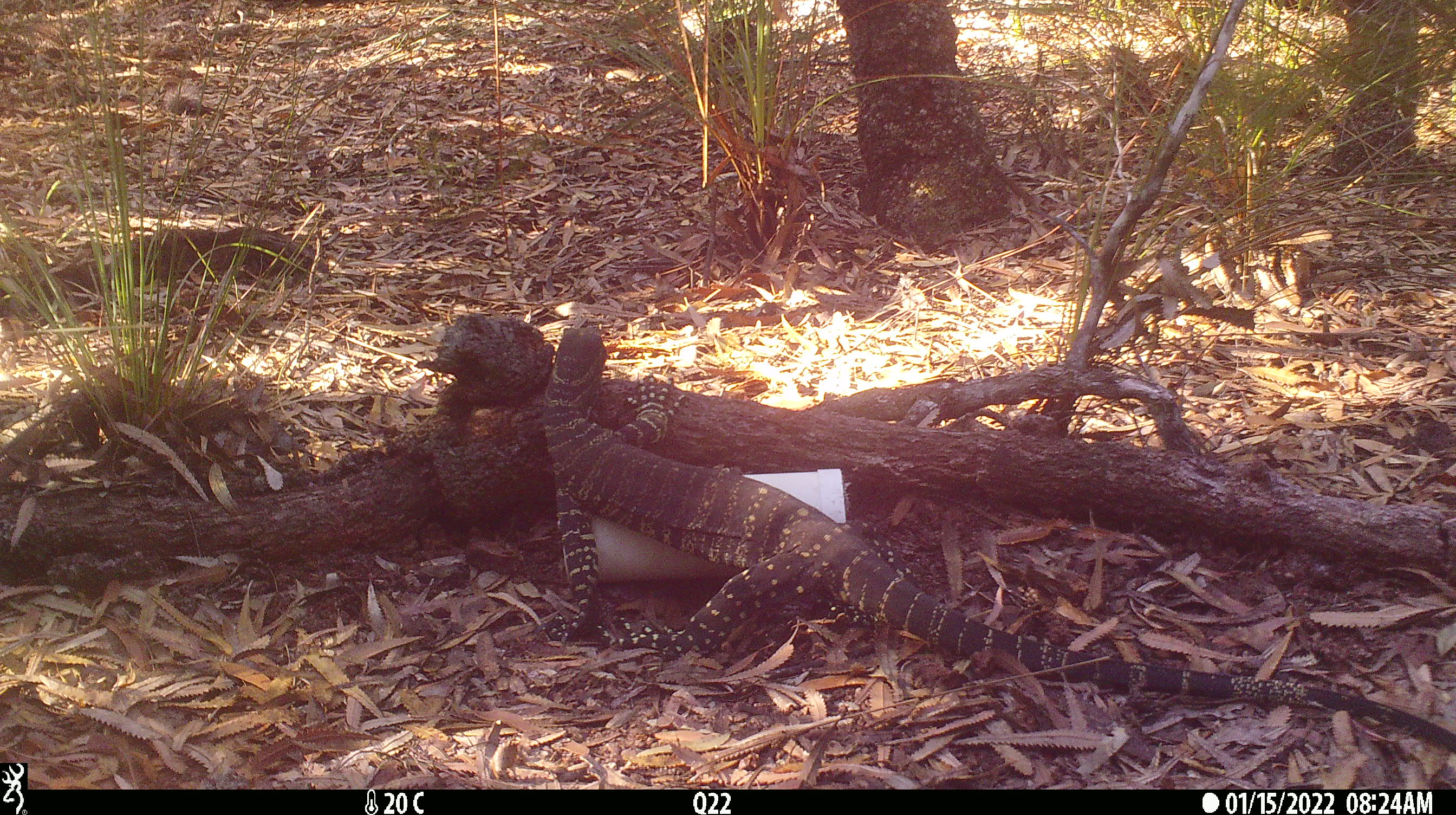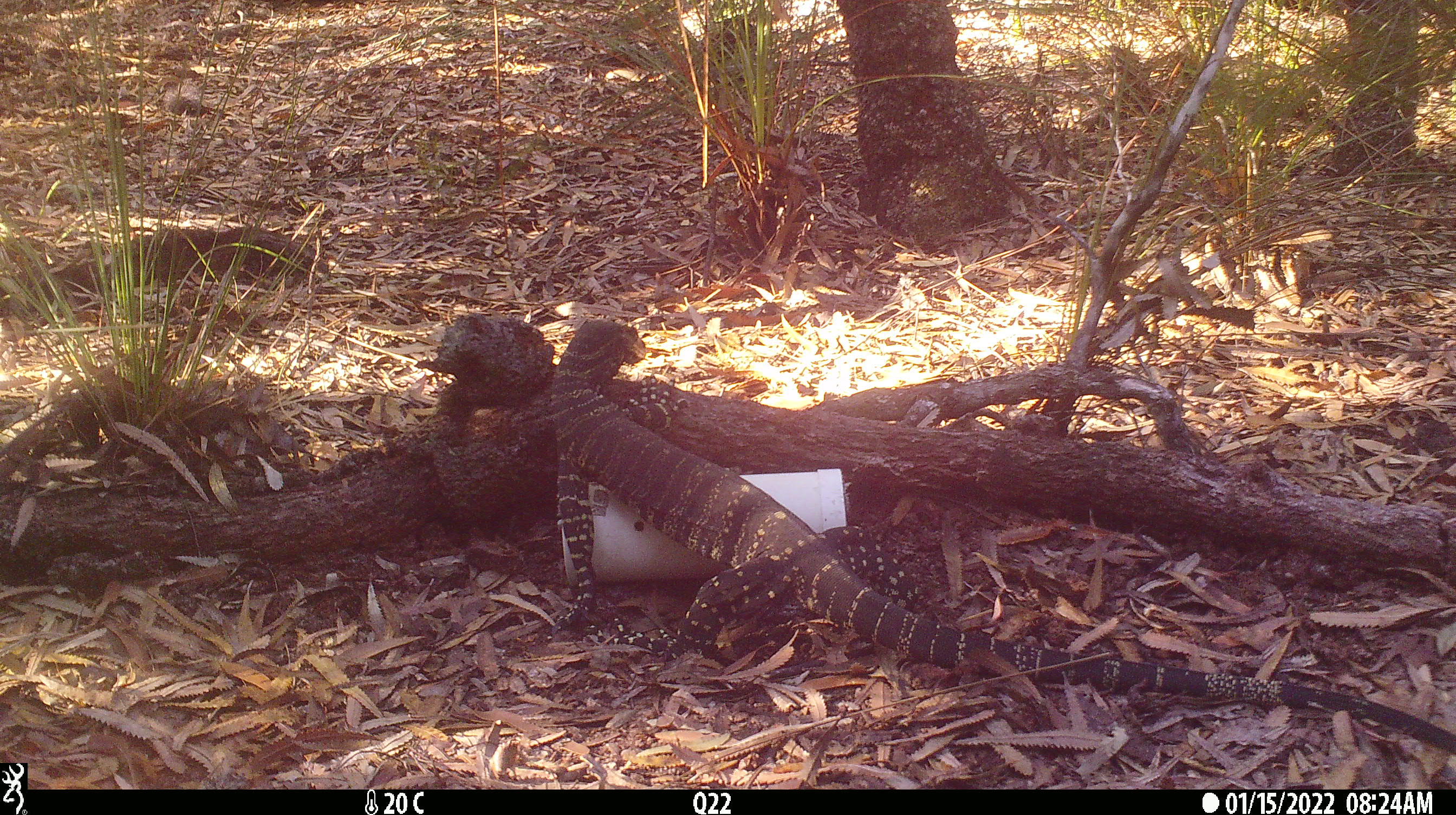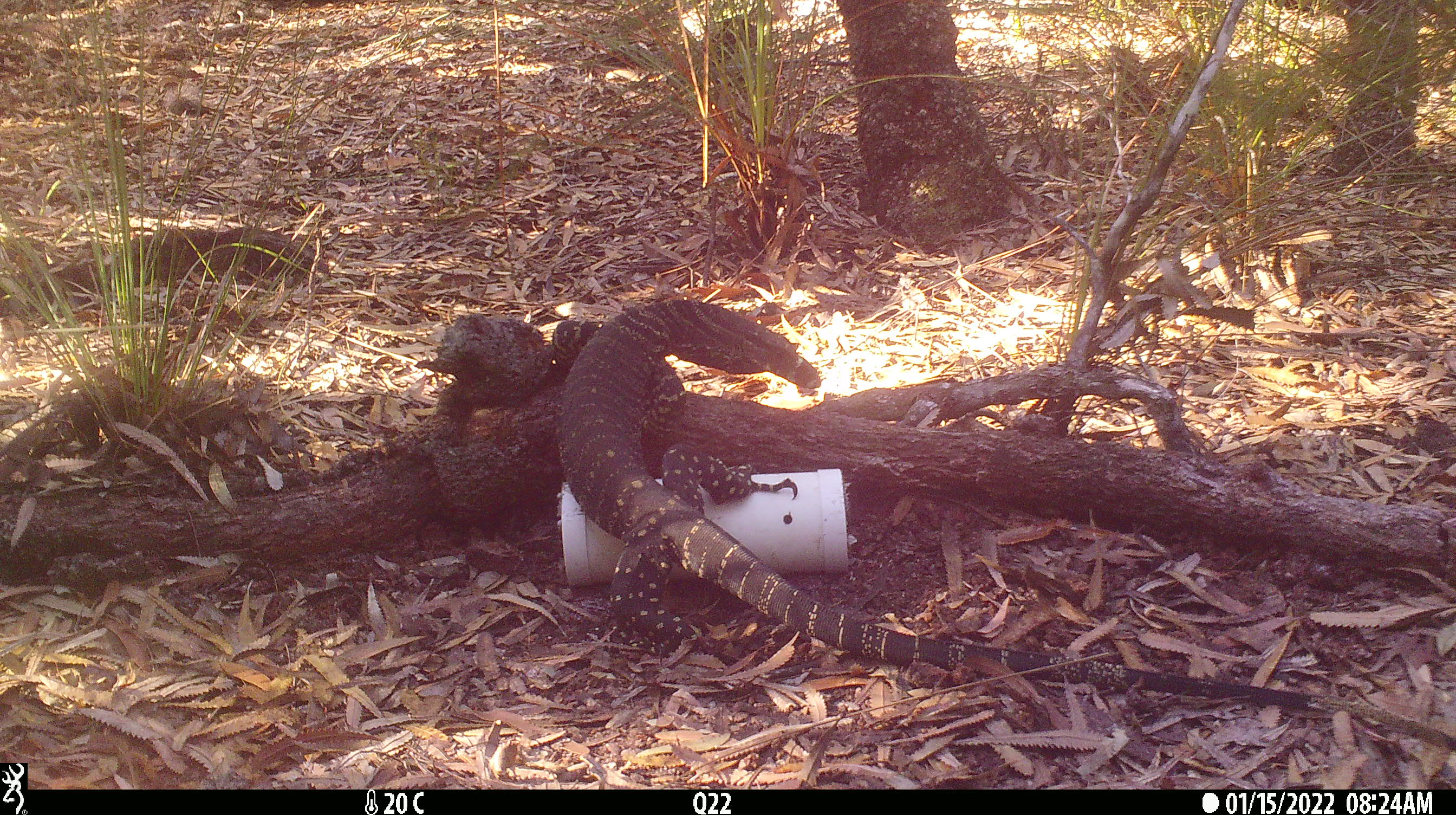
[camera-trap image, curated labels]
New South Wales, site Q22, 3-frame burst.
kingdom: Animalia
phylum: Chordata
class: Reptilia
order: Squamata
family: Varanidae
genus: Varanus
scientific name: Varanus varius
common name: lace monitor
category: goanna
Goanna (lace monitor) (Varanus varius).